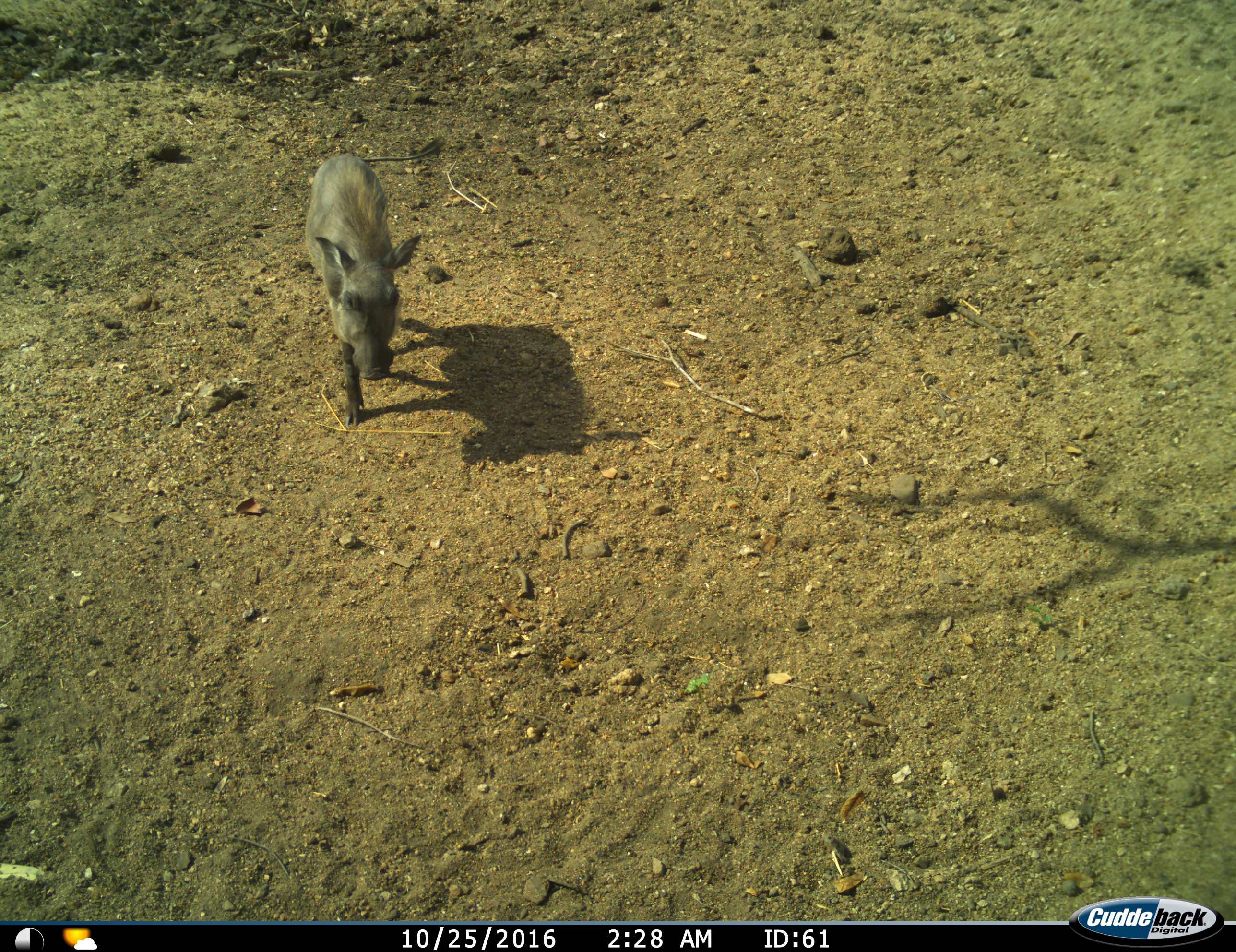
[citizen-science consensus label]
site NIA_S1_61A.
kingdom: Animalia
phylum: Chordata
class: Mammalia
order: Artiodactyla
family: Suidae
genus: Phacochoerus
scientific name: Phacochoerus africanus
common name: warthog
Warthog (Phacochoerus africanus), count 1. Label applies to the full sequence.